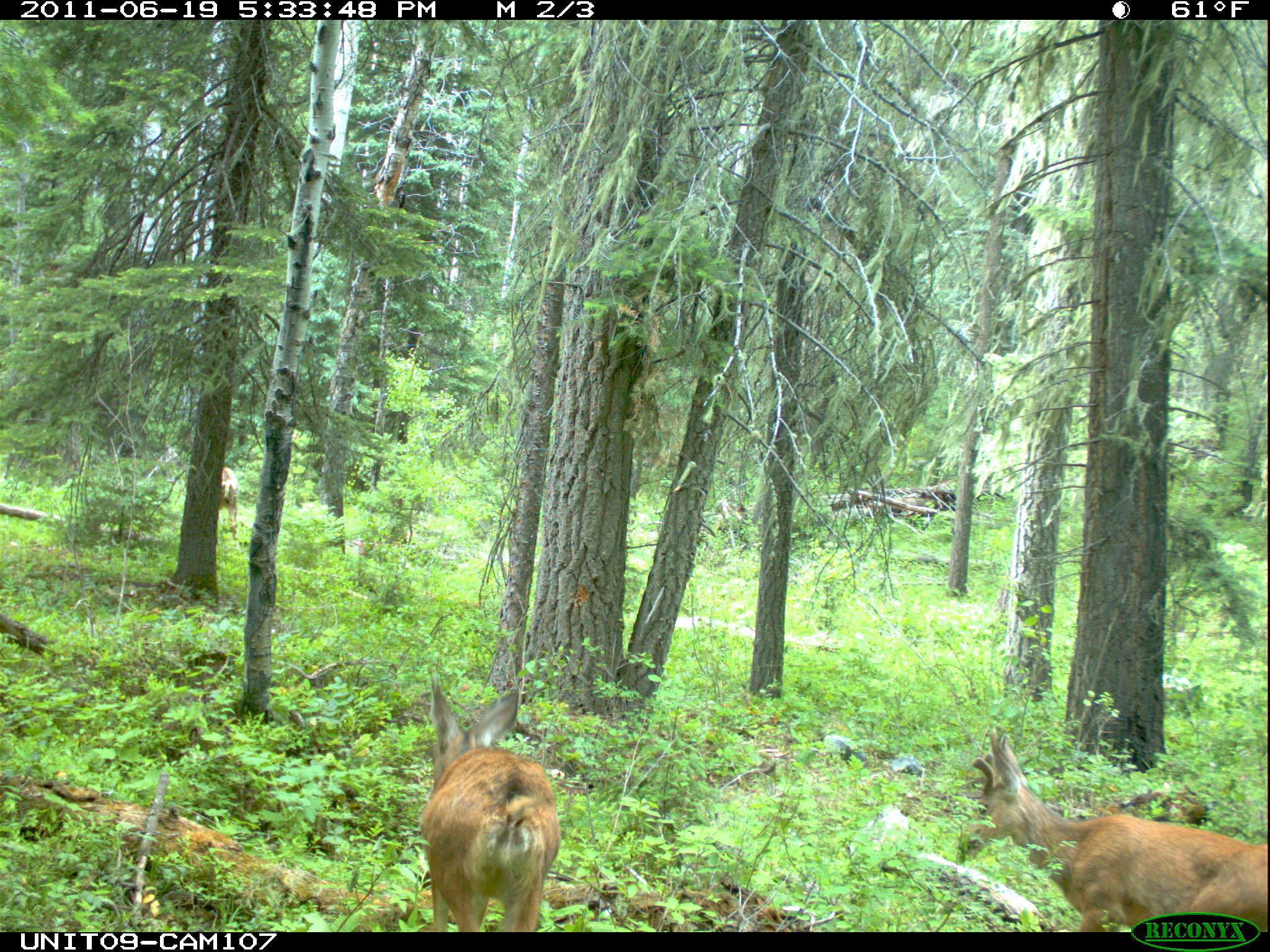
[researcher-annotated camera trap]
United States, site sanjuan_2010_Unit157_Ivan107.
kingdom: Animalia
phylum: Chordata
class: Mammalia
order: Artiodactyla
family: Cervidae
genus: Odocoileus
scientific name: Odocoileus hemionus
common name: mule deer